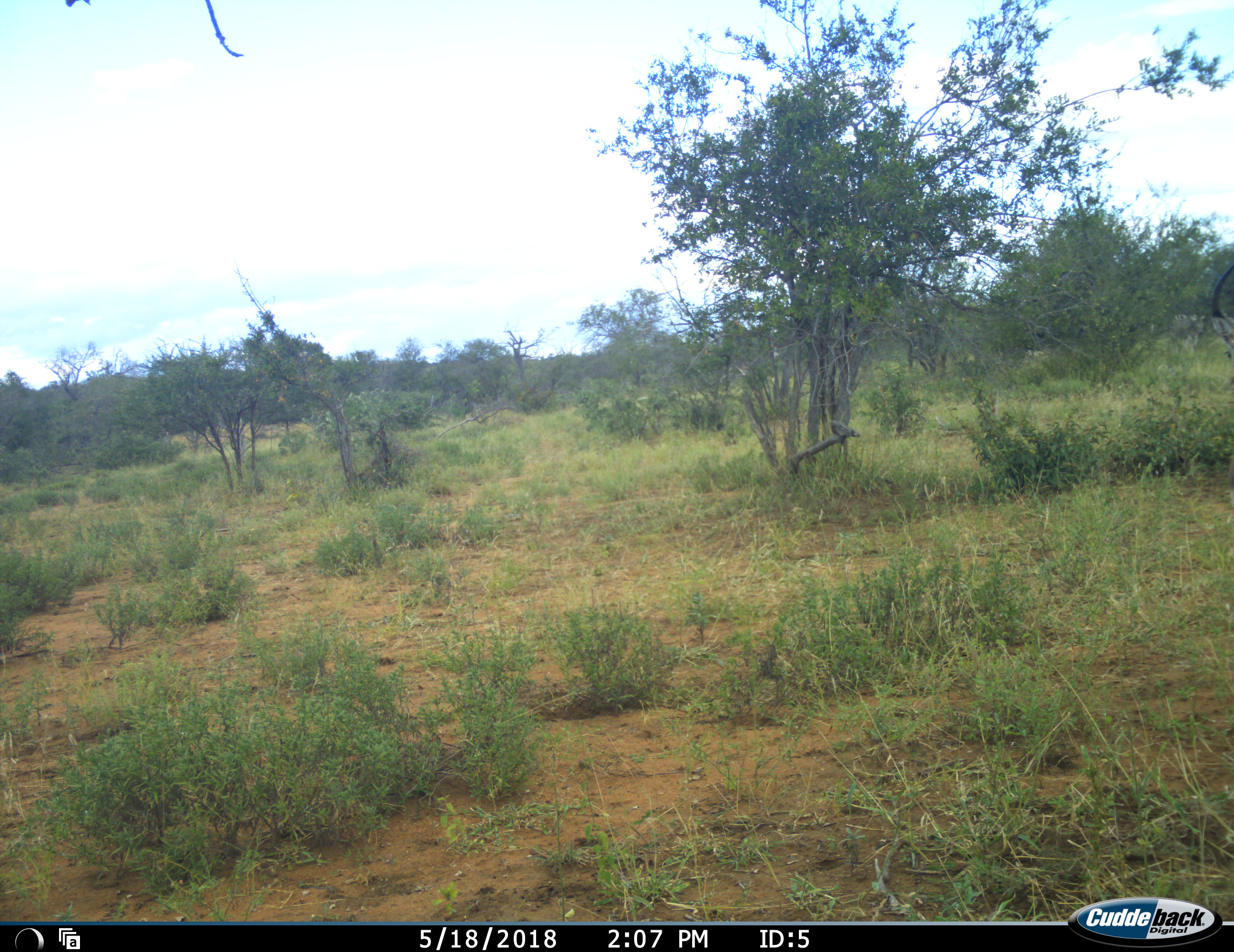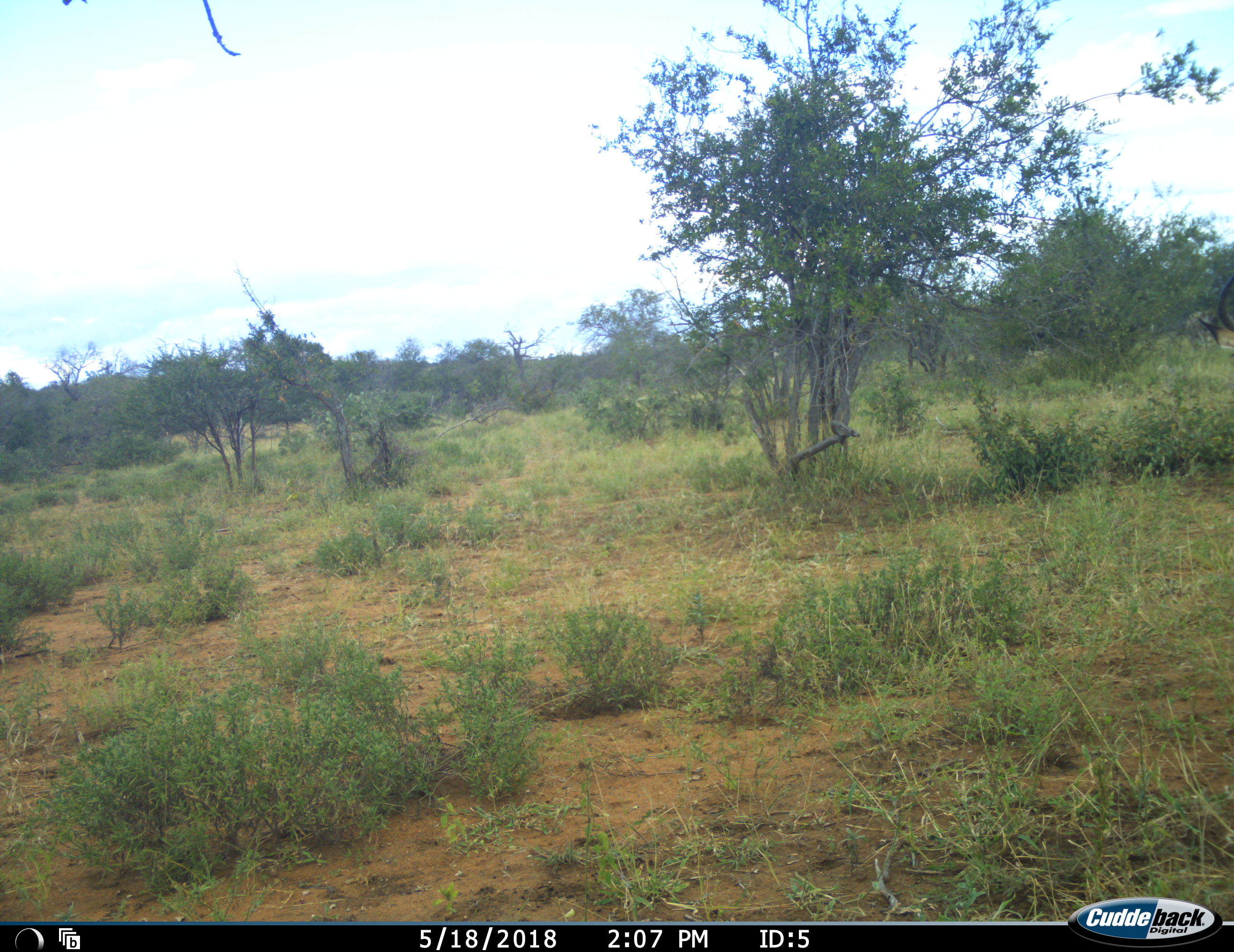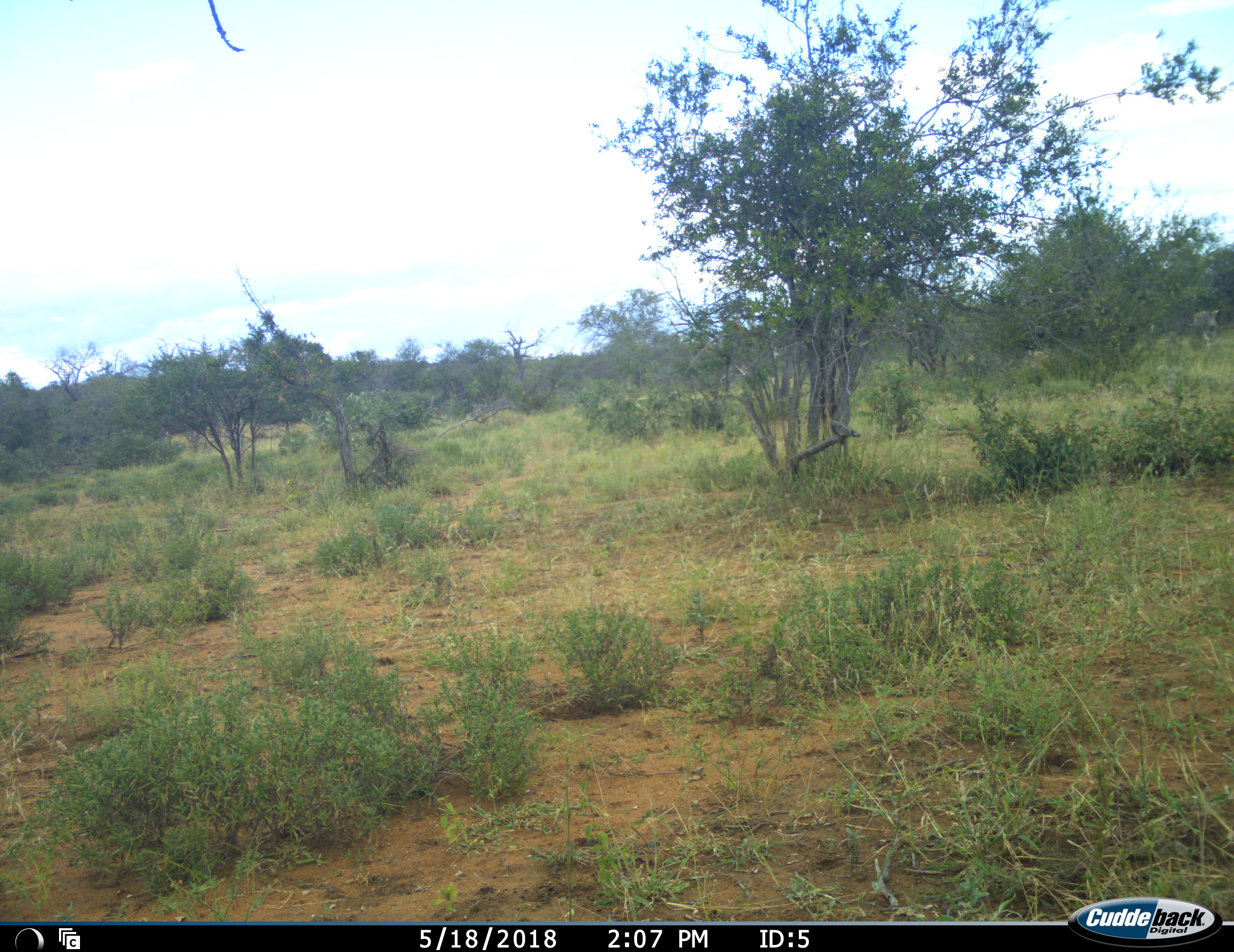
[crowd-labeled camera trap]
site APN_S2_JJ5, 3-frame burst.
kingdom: Animalia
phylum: Chordata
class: Mammalia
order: Artiodactyla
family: Bovidae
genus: Aepyceros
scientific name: Aepyceros melampus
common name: impala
Impala (Aepyceros melampus), count 1. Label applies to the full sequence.